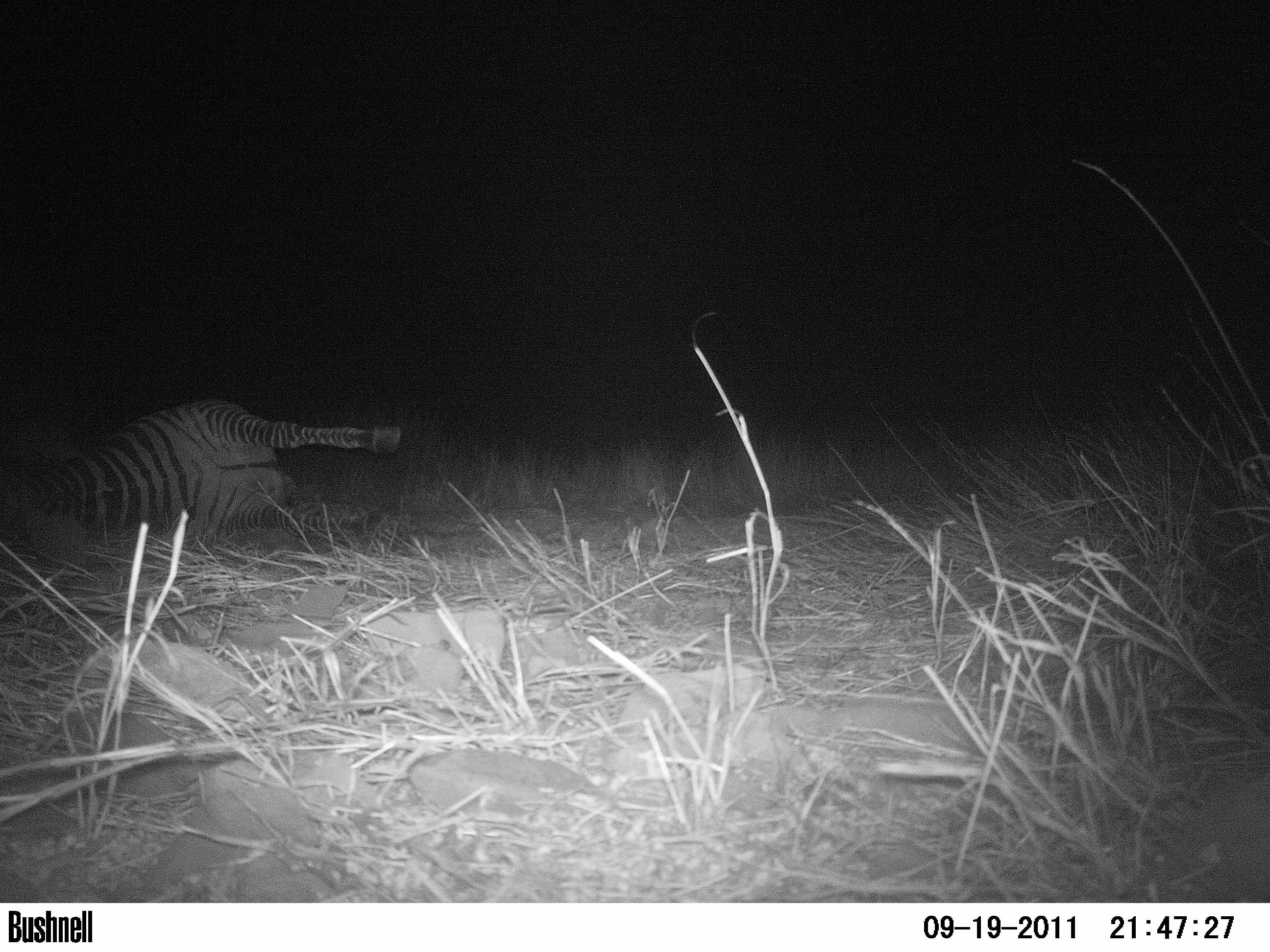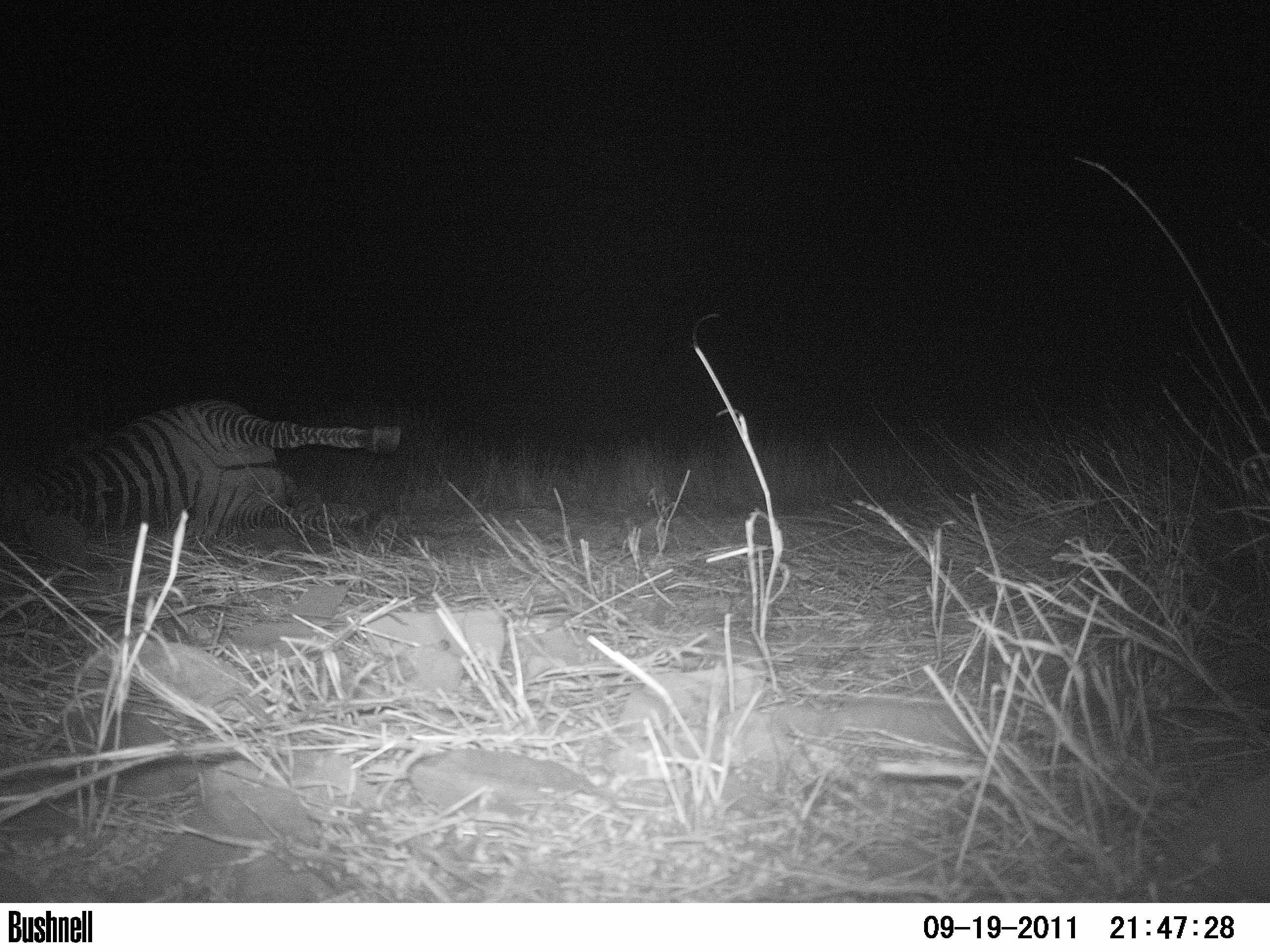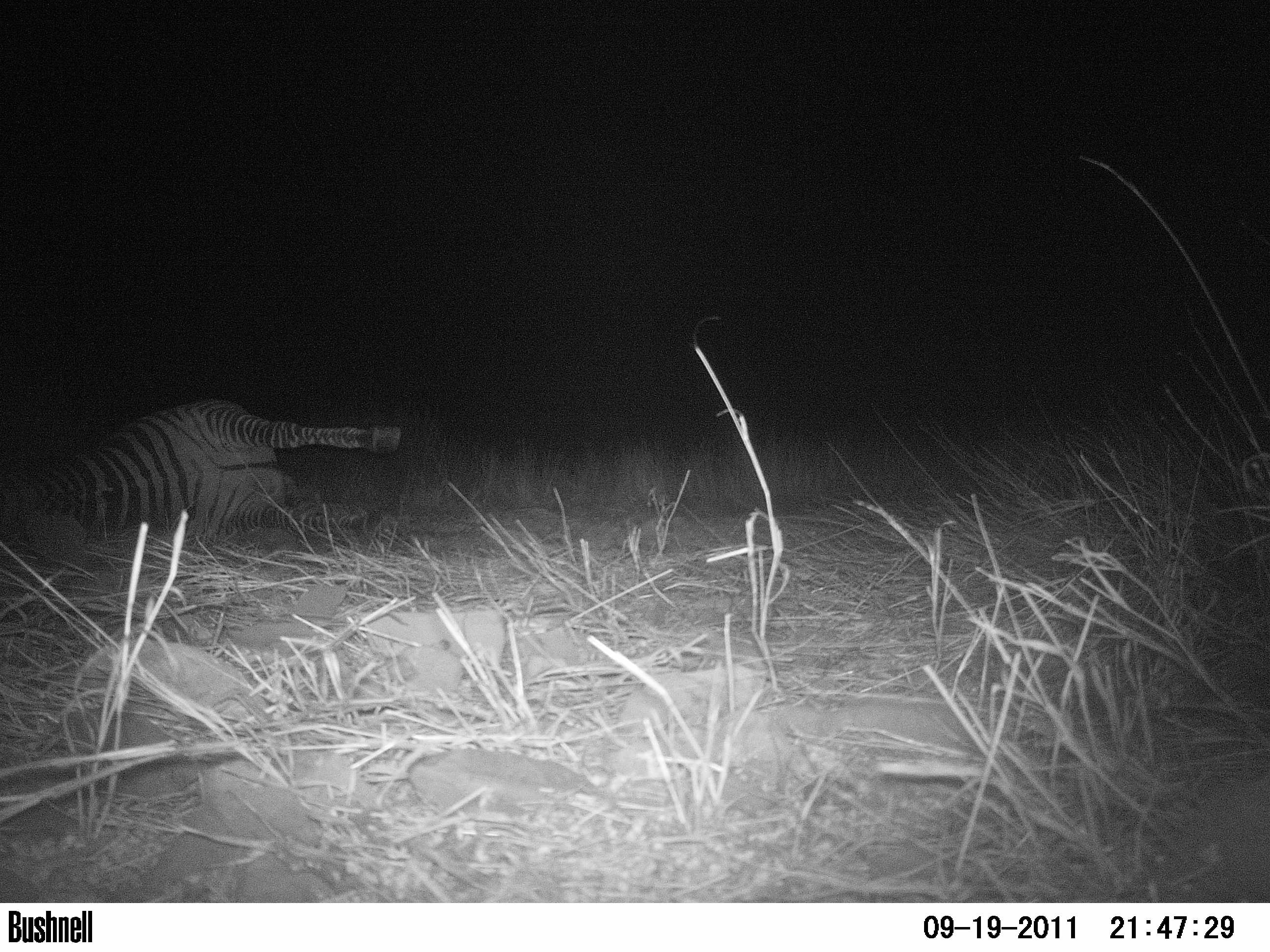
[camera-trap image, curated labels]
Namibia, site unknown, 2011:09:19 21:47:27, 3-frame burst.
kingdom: Animalia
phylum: Chordata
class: Mammalia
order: Carnivora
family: Felidae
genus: Panthera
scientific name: Panthera pardus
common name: leopard